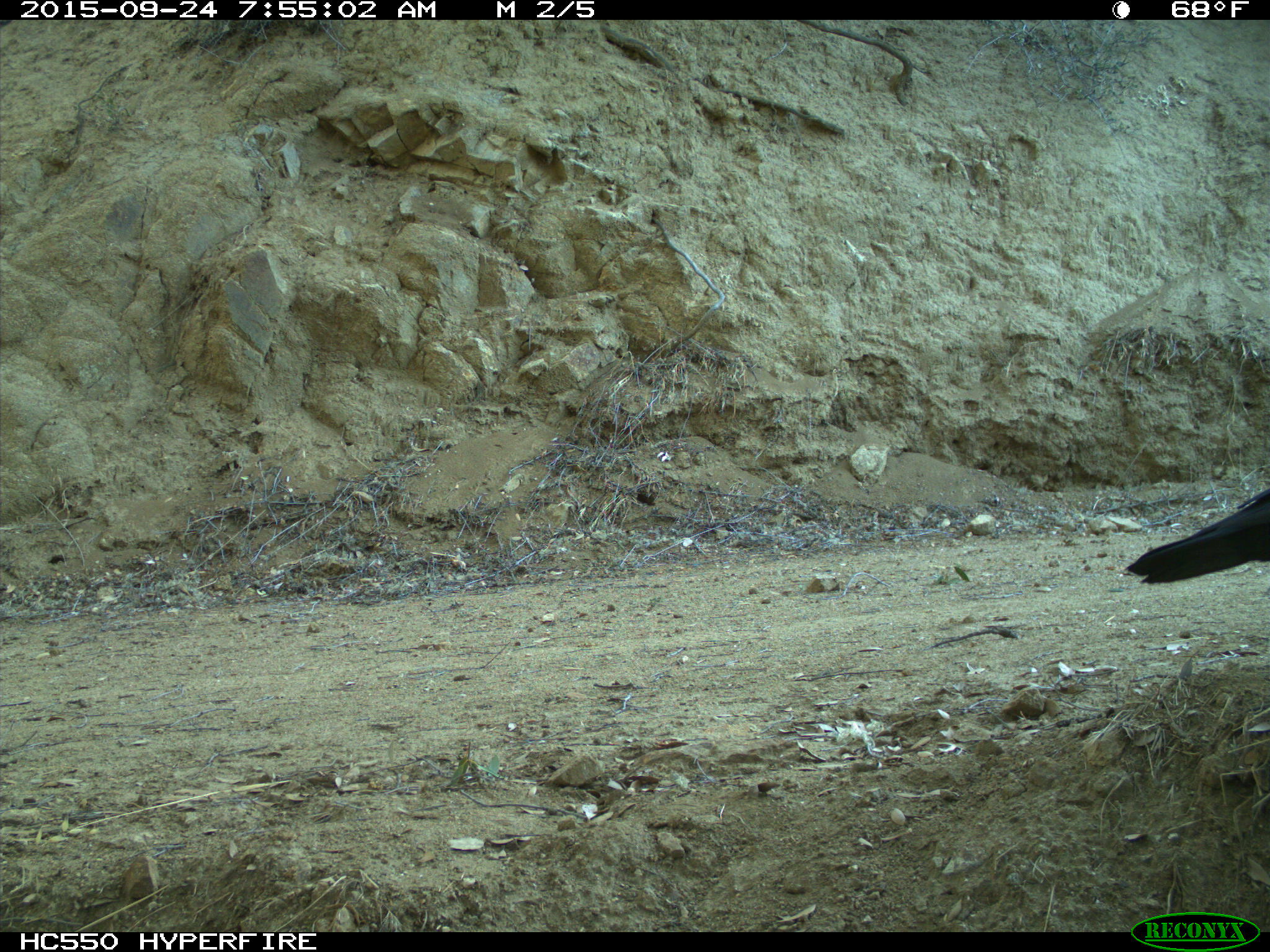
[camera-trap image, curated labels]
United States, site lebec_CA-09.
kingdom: Animalia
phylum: Chordata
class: Aves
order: Passeriformes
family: Corvidae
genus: Corvus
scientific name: Corvus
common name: crows and ravens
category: unidentified corvus